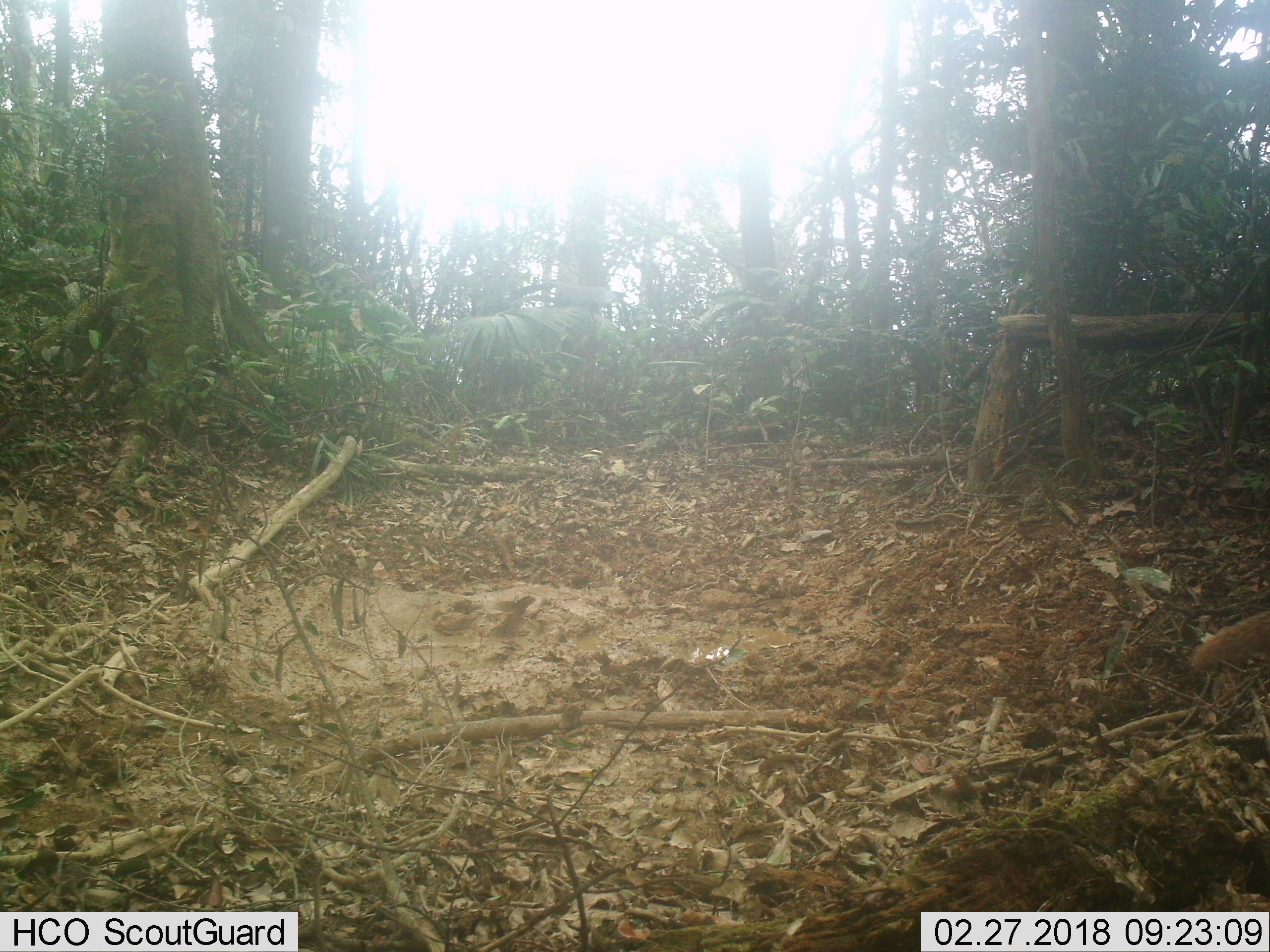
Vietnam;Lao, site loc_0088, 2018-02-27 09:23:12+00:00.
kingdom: Animalia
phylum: Chordata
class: Mammalia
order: Carnivora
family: Herpestidae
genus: Urva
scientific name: Urva urva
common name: crab-eating mongoose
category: crab eating mongoose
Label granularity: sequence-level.